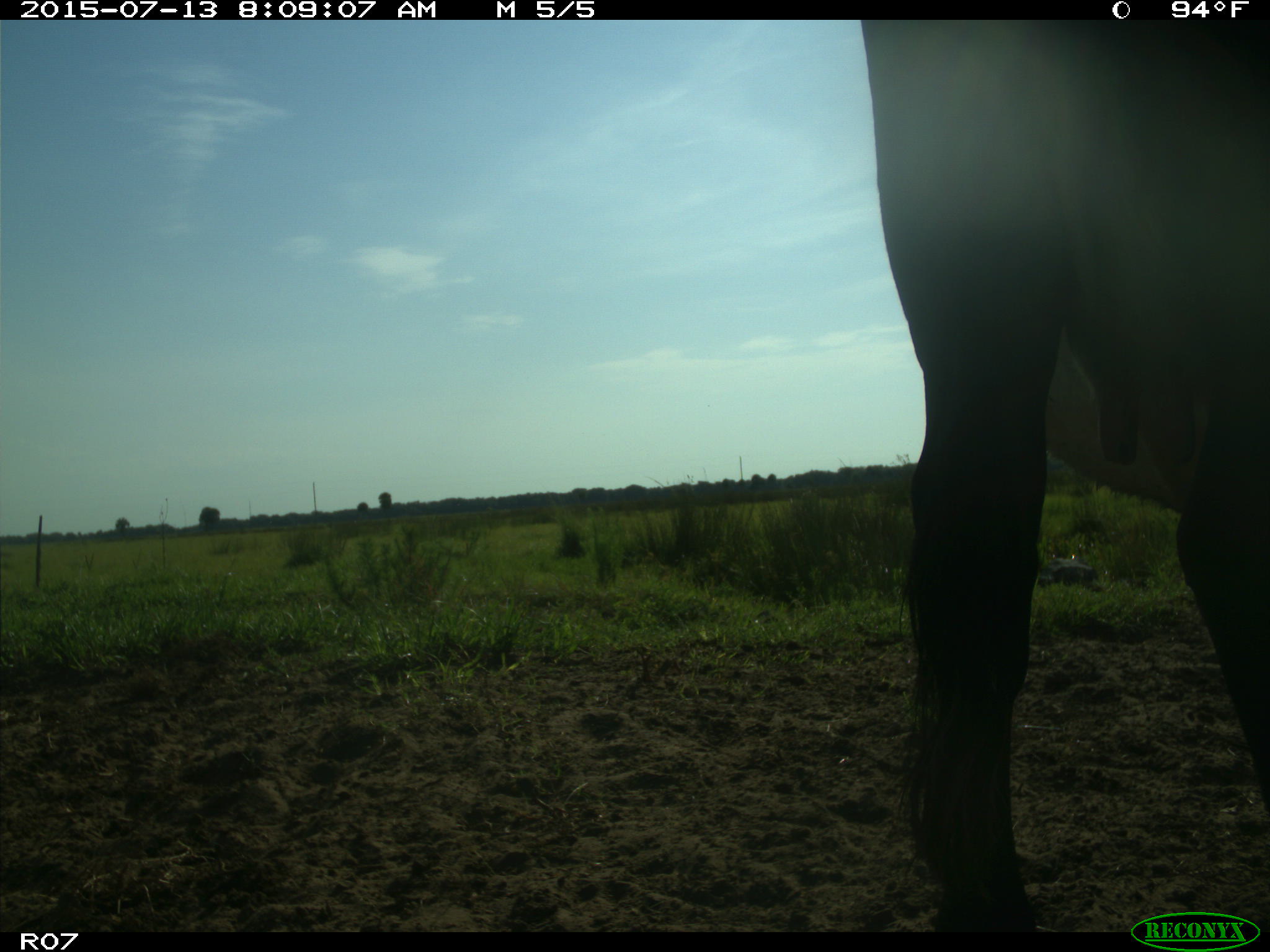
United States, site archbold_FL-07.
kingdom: Animalia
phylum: Chordata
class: Mammalia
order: Artiodactyla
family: Bovidae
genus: Bos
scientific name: Bos taurus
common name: domestic cow